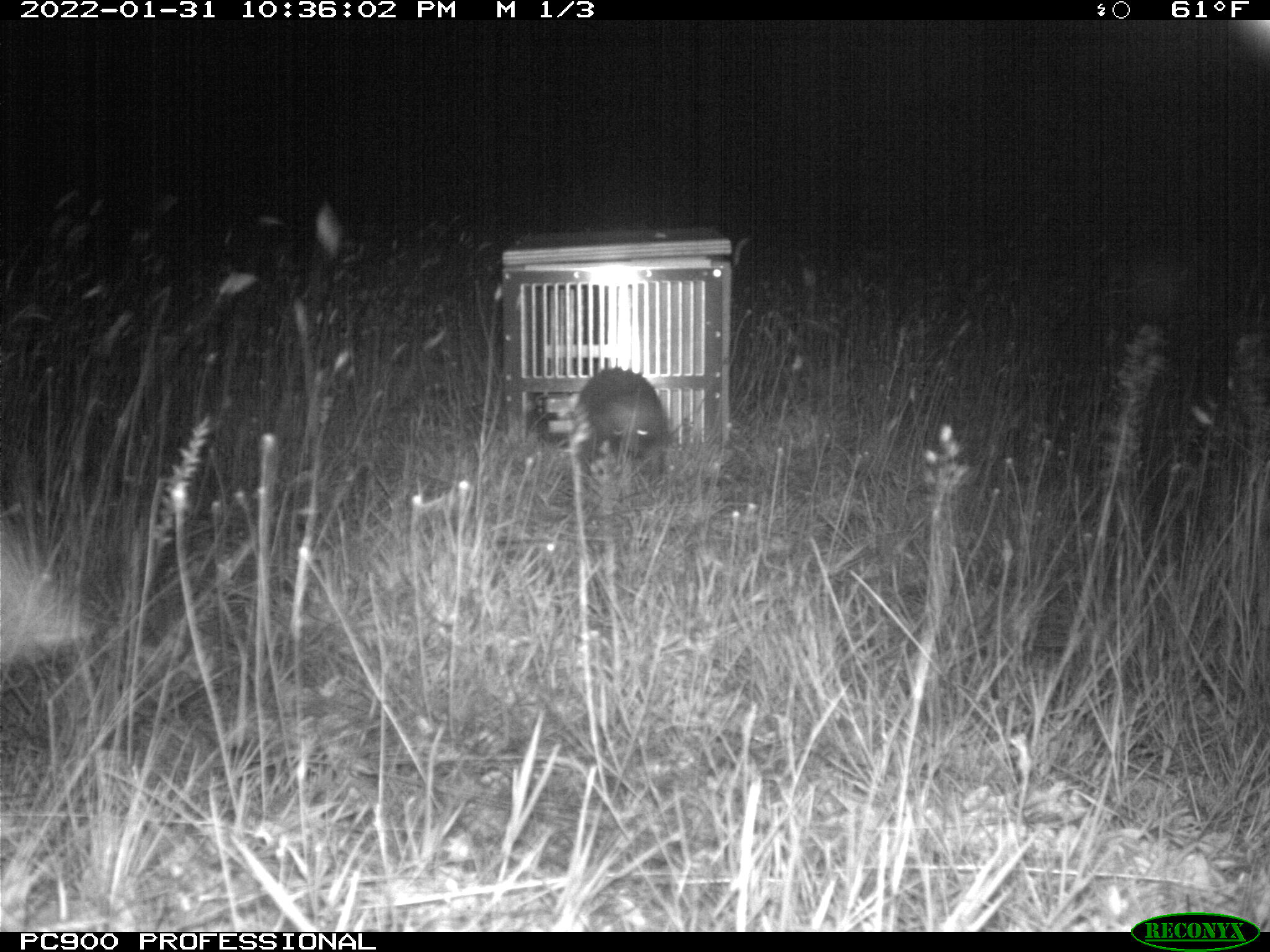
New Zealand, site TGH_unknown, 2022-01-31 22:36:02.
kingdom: Animalia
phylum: Chordata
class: Mammalia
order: Eulipotyphla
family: Erinaceidae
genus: Erinaceus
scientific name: Erinaceus europaeus europaeus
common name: european hedgehog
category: hedgehog